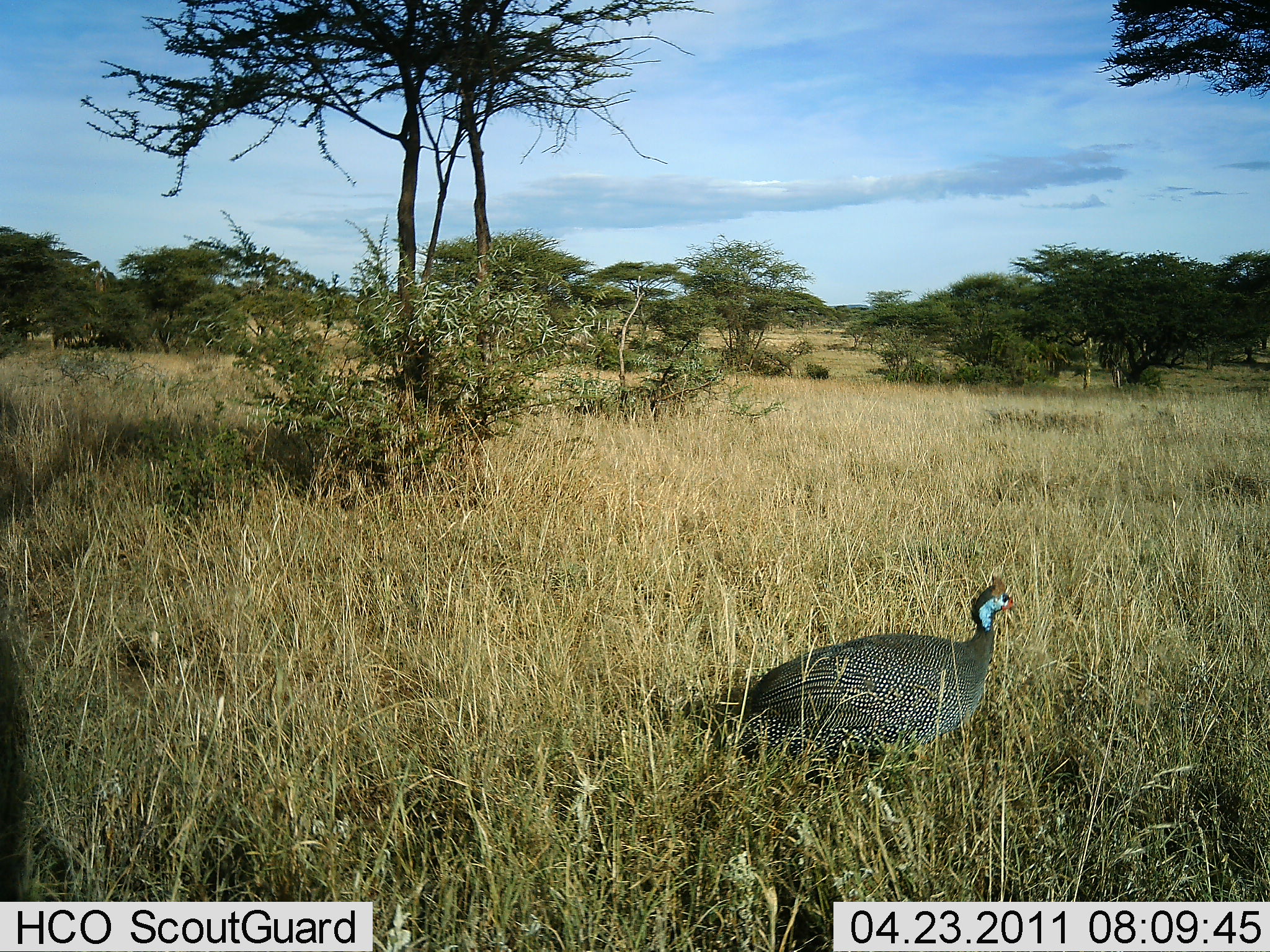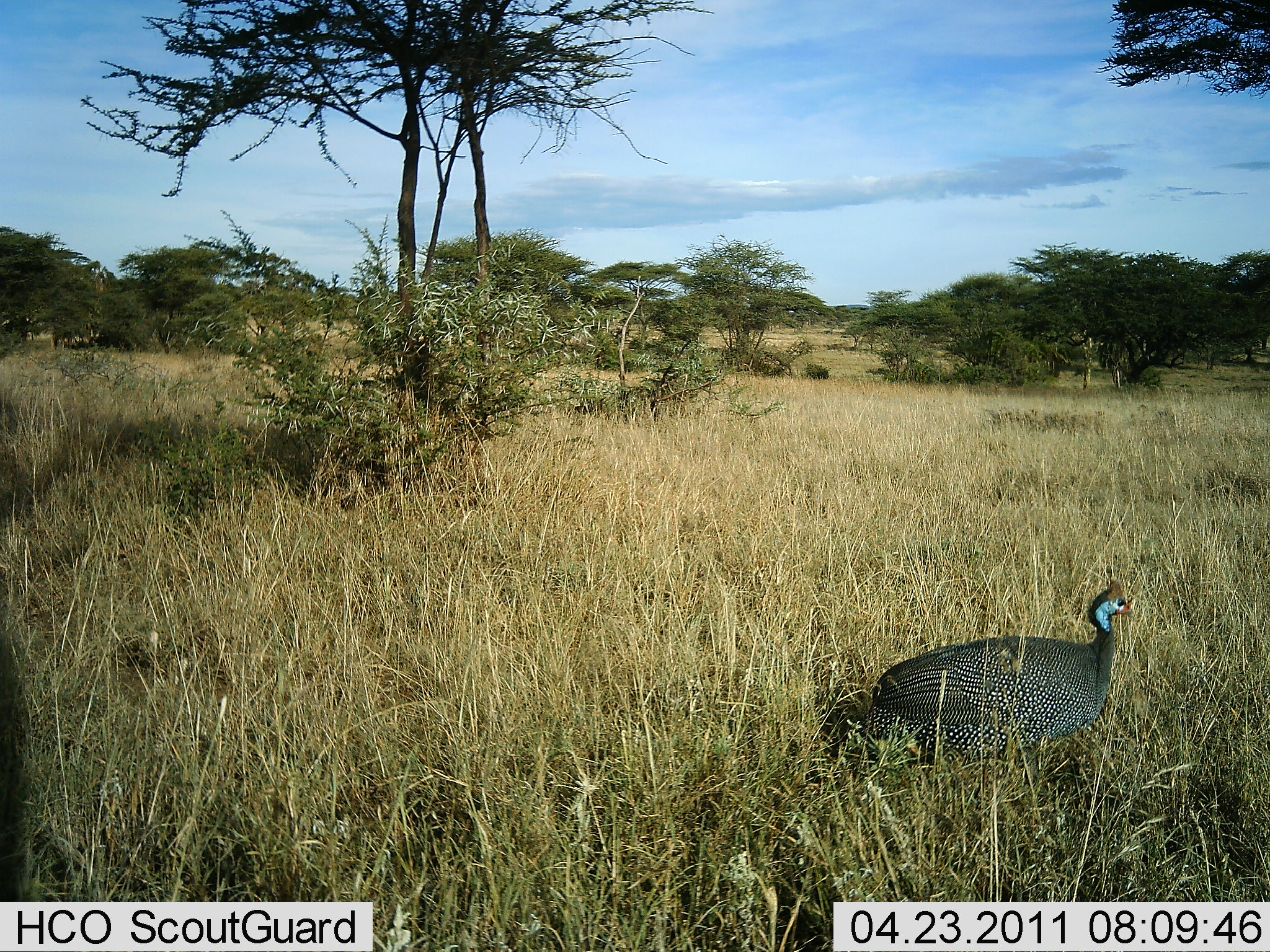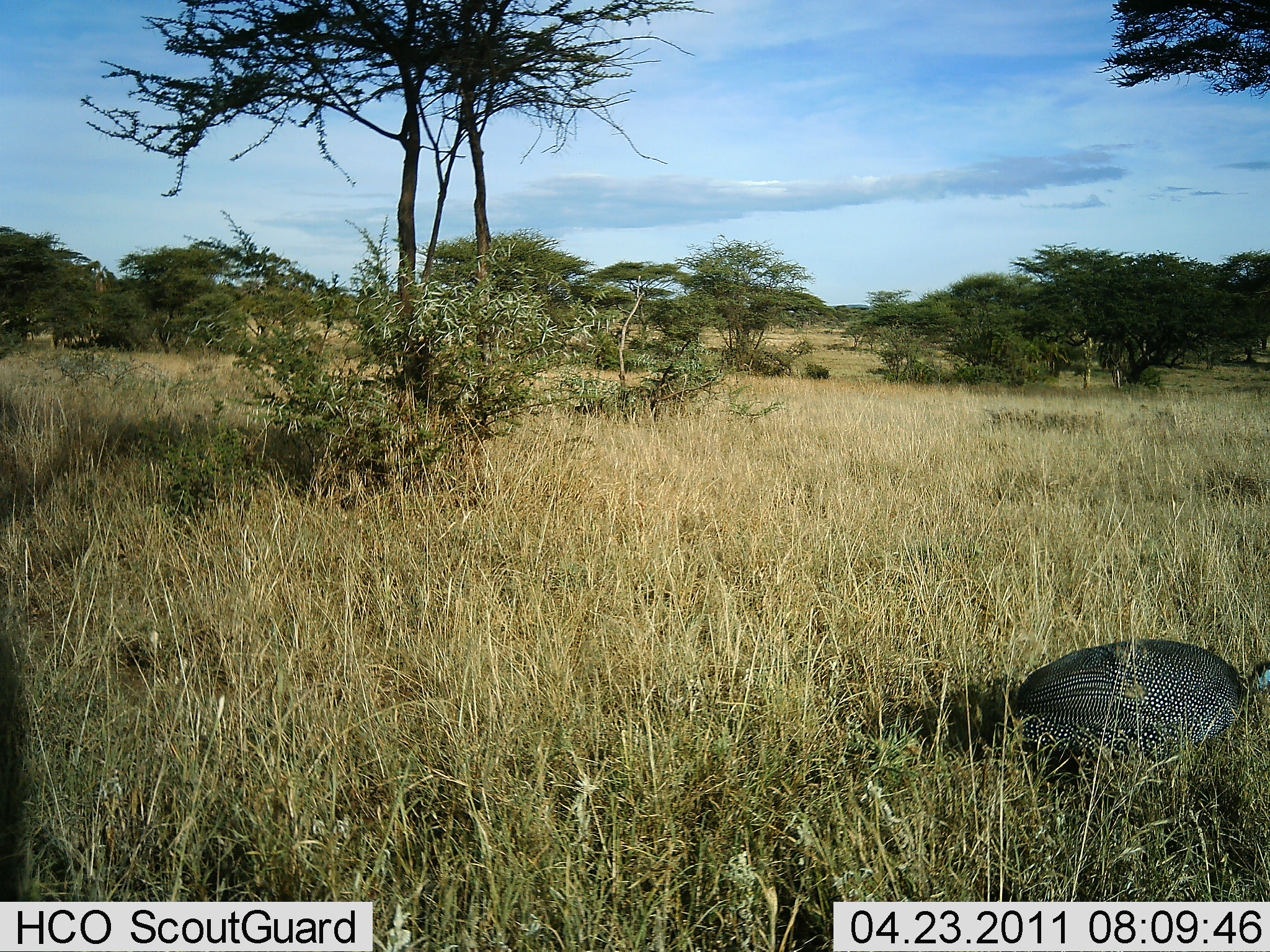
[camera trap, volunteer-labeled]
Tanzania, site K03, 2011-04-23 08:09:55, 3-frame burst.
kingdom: Animalia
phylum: Chordata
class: Aves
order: Galliformes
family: Numididae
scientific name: Numididae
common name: guinea fowl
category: guineafowl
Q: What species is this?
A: Guineafowl (guinea fowl) (Numididae).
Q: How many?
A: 1.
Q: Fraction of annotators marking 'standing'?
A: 14%.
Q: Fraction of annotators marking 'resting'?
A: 0%.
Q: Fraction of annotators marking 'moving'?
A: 86%.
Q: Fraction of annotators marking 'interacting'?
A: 0%.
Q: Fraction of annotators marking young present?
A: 0%.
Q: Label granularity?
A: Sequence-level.